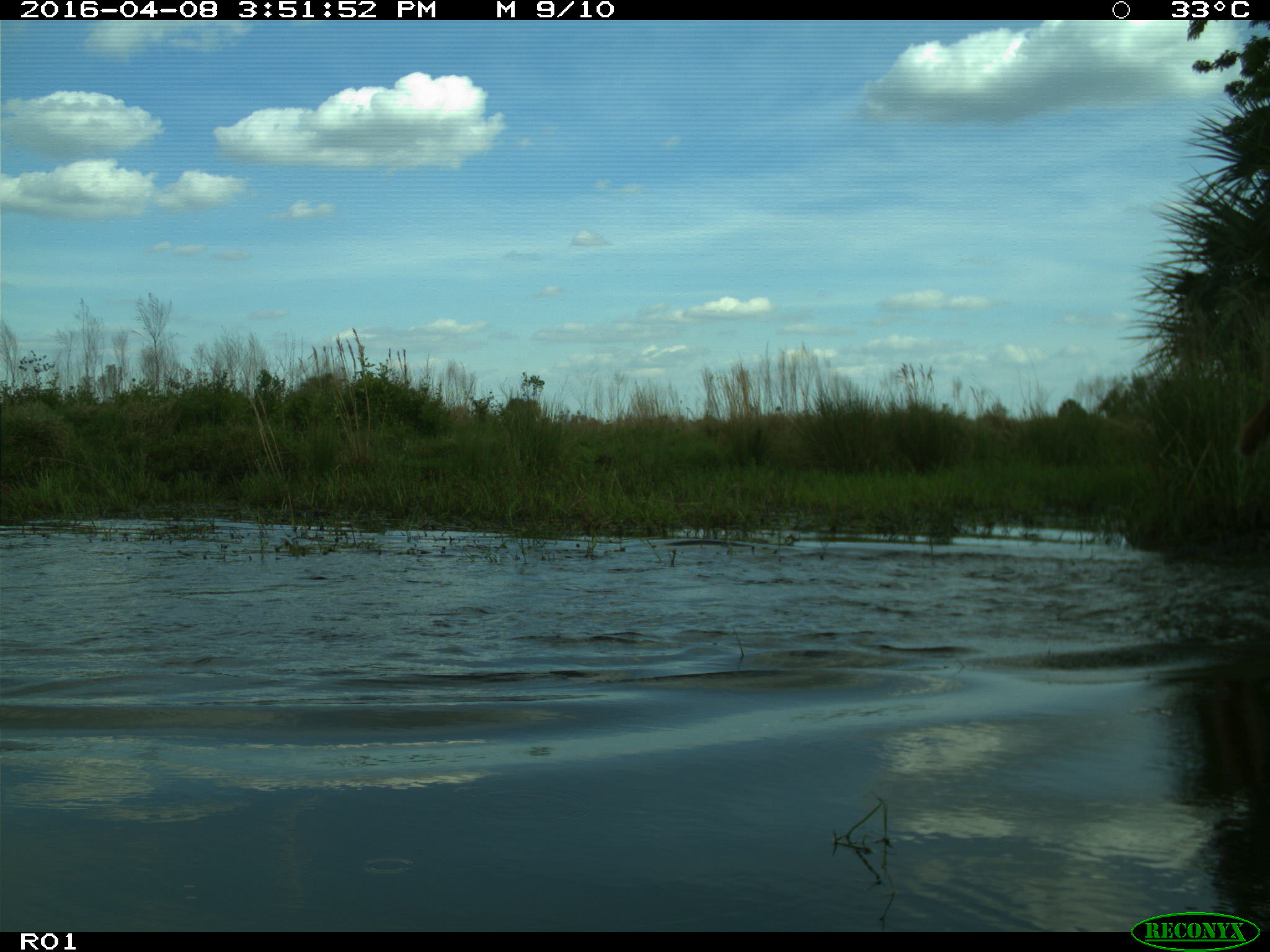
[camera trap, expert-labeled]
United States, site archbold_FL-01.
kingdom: Animalia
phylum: Chordata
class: Mammalia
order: Artiodactyla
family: Bovidae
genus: Bos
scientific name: Bos taurus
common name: domestic cow